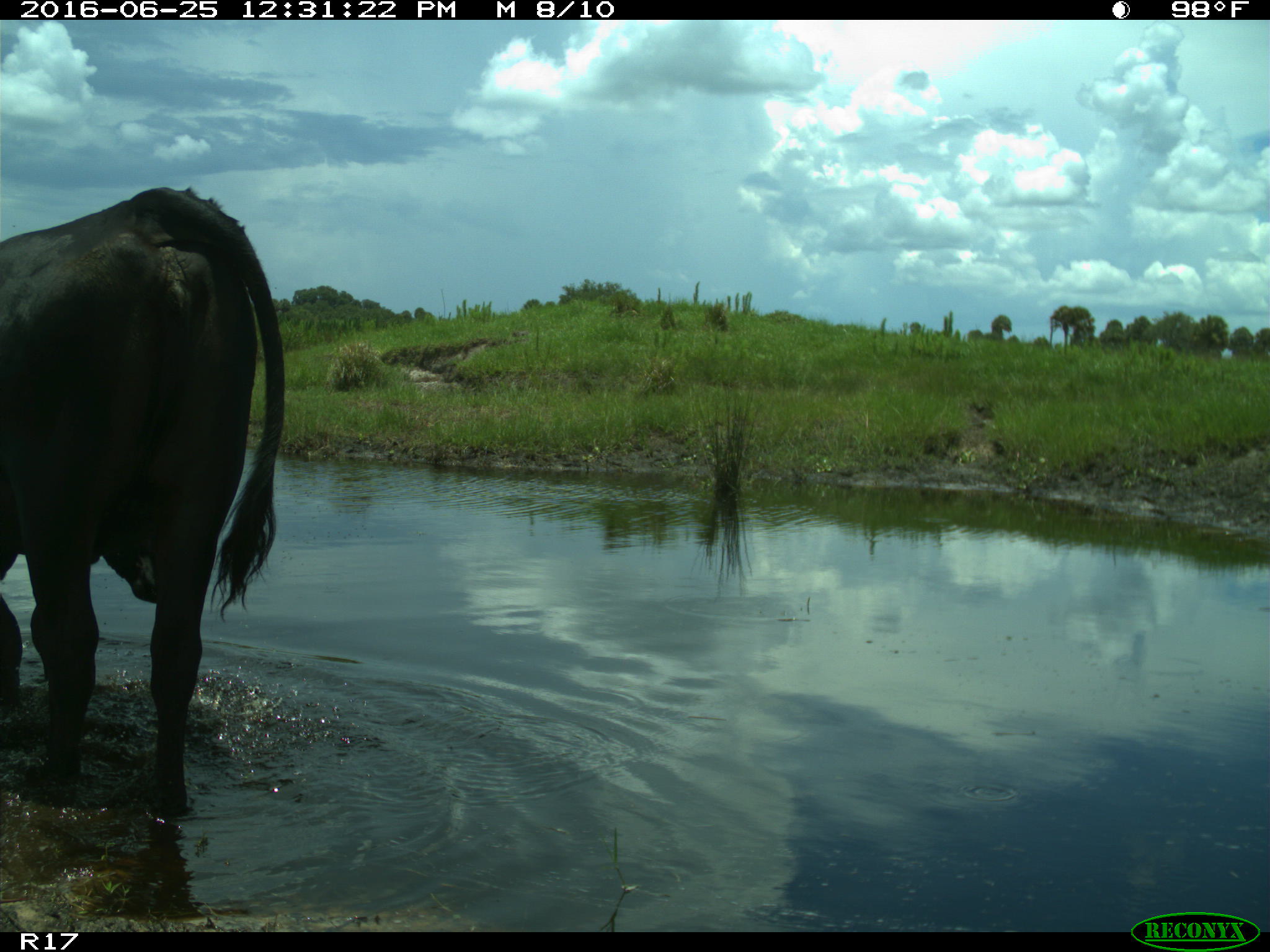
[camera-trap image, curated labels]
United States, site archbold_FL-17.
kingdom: Animalia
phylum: Chordata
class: Mammalia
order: Artiodactyla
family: Bovidae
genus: Bos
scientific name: Bos taurus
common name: domestic cow